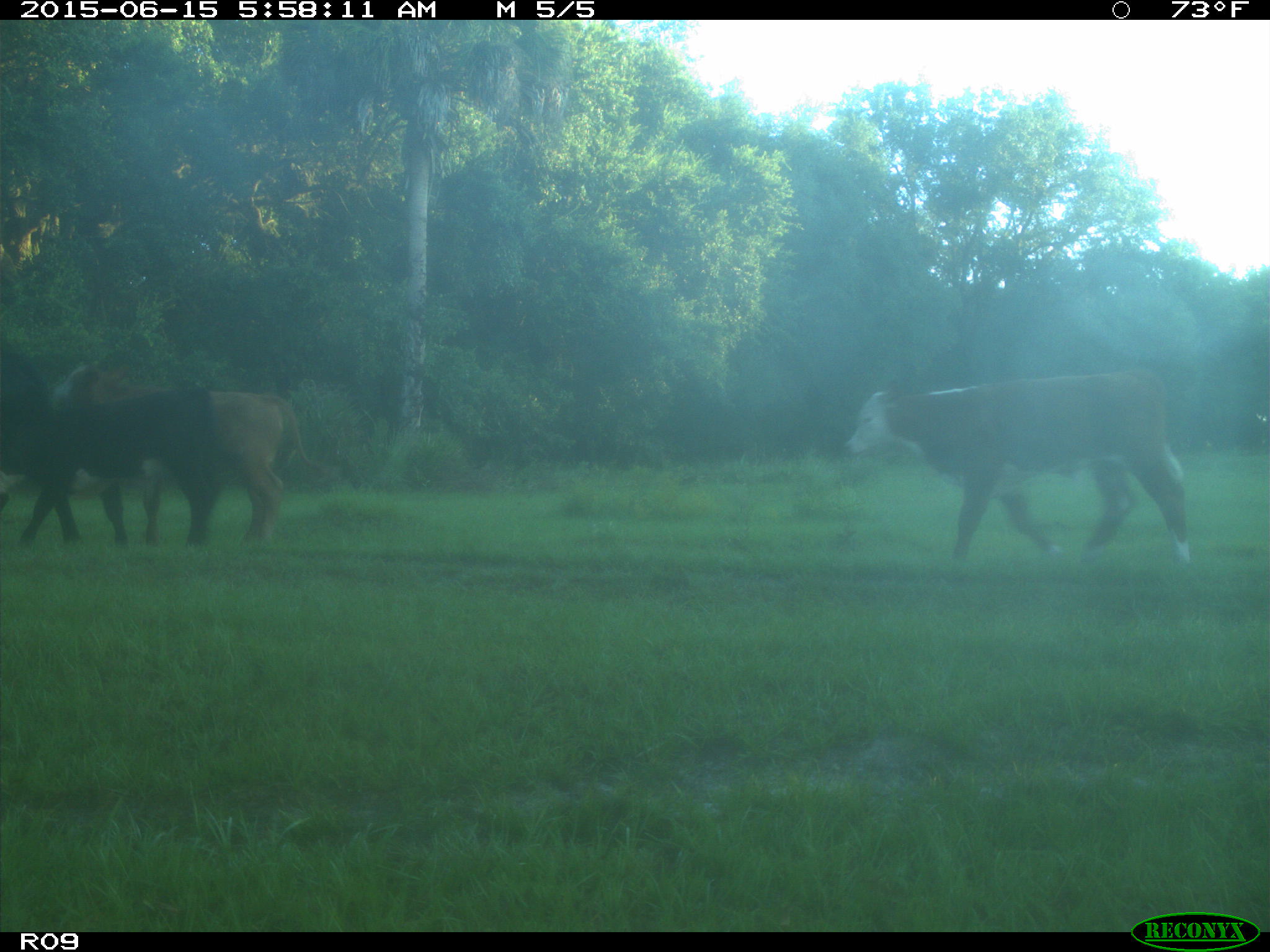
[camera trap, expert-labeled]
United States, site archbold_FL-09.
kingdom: Animalia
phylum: Chordata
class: Mammalia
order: Artiodactyla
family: Bovidae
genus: Bos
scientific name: Bos taurus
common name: domestic cow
Bos taurus (domestic cow).